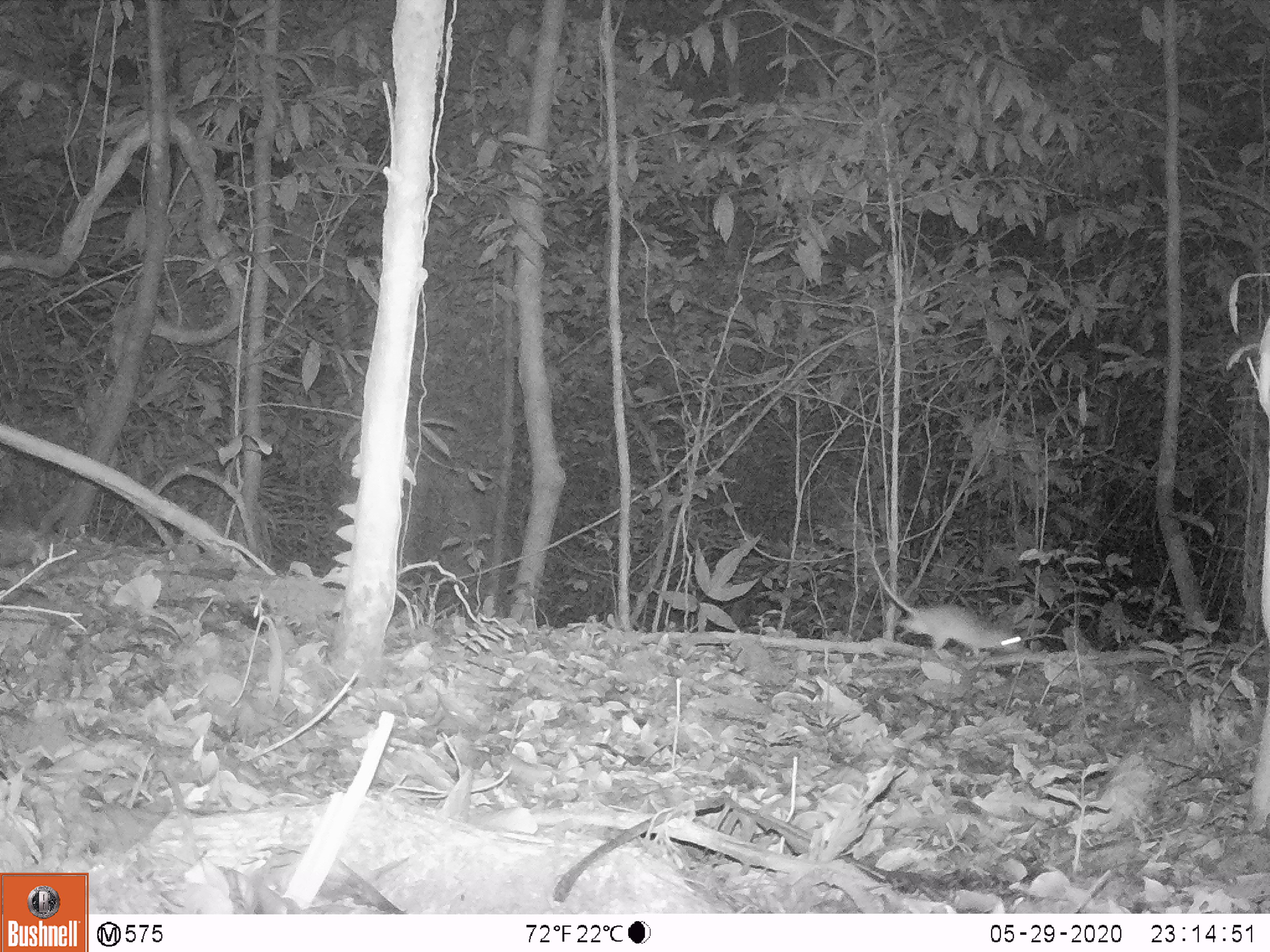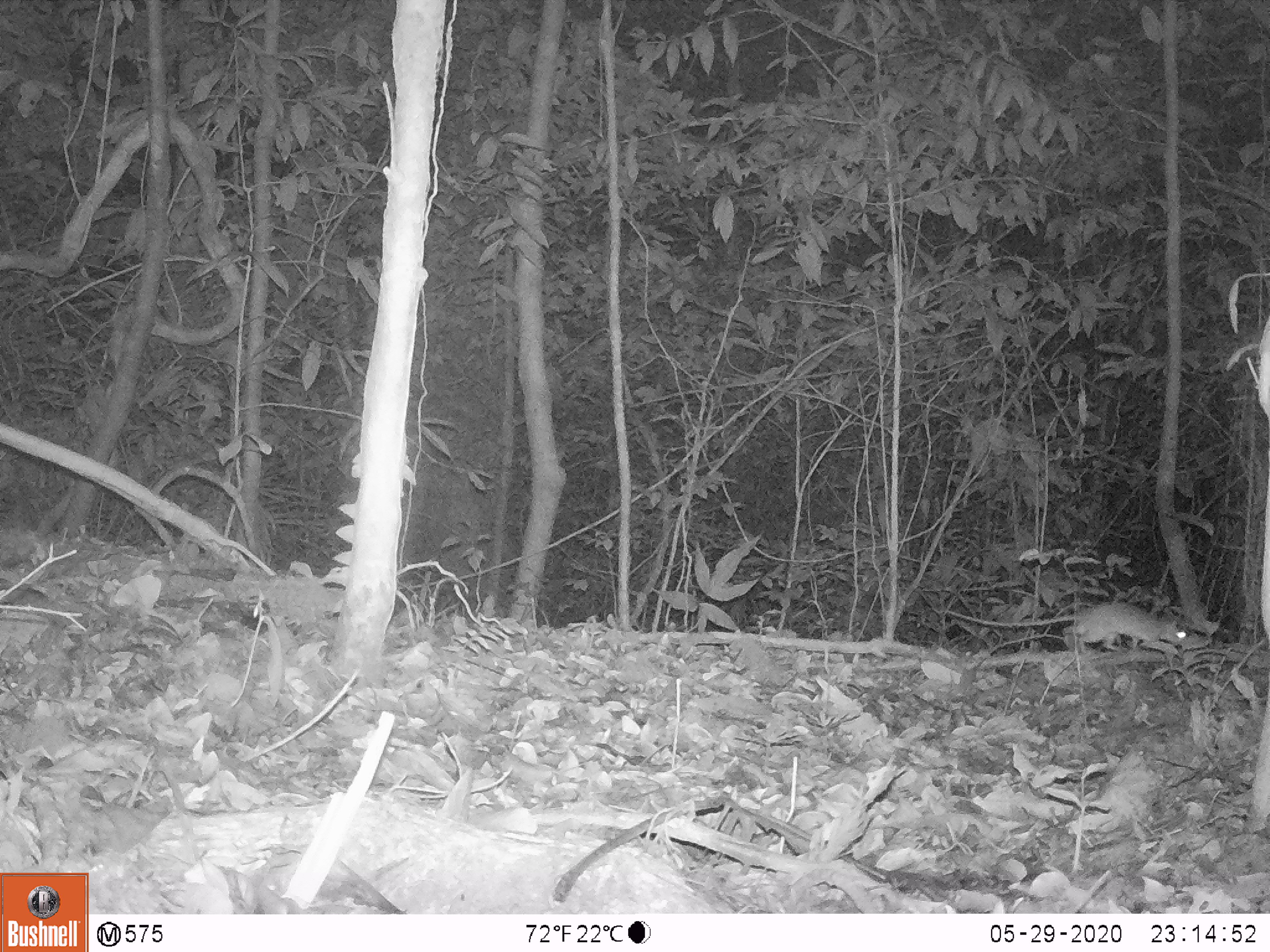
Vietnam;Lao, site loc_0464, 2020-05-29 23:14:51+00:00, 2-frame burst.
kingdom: Animalia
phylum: Chordata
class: Mammalia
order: Rodentia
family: Muridae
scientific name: Muridae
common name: old-world mice and rats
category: unidentified murid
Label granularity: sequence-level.